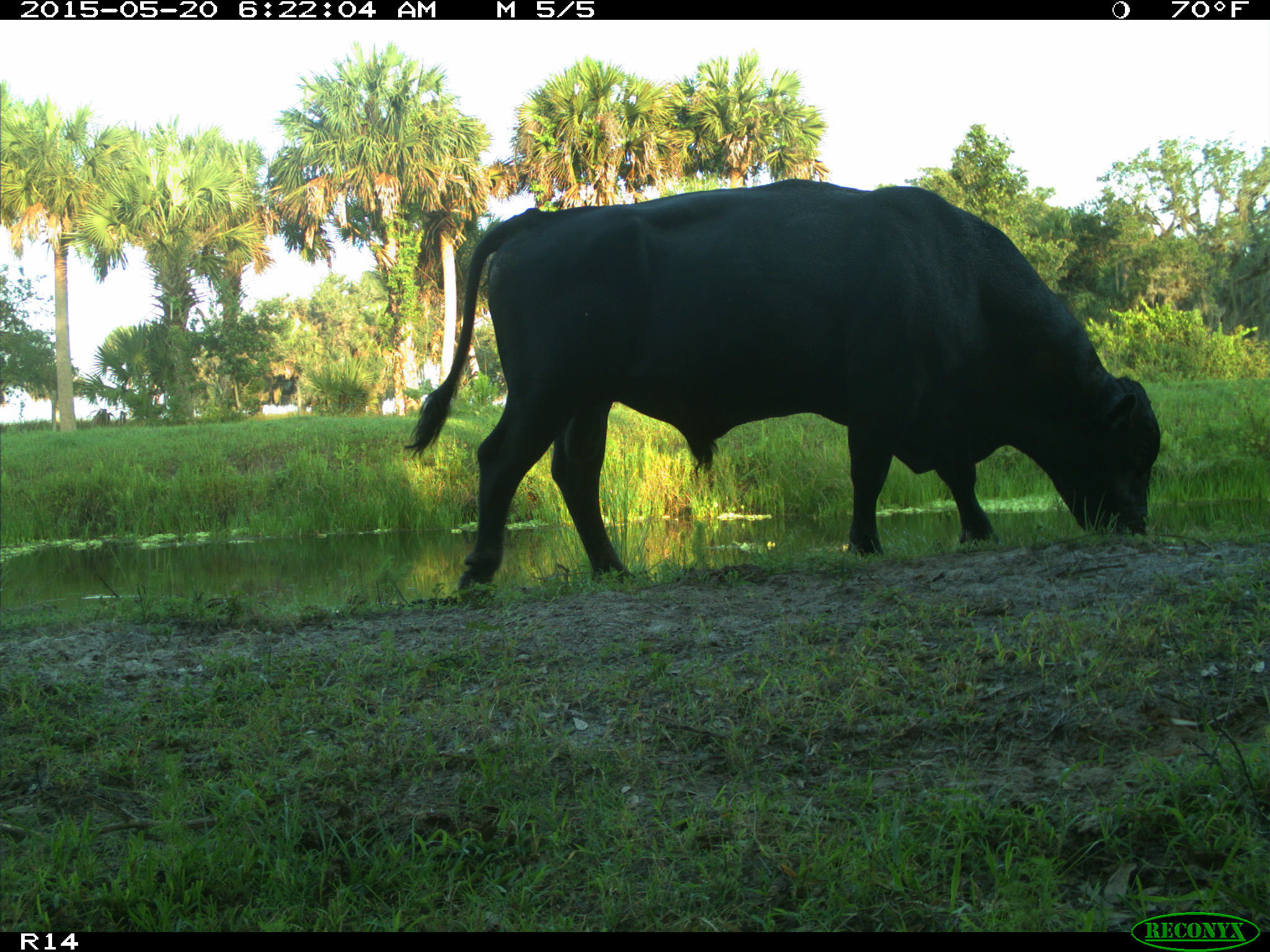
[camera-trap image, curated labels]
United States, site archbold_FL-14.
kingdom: Animalia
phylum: Chordata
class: Mammalia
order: Artiodactyla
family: Bovidae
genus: Bos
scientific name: Bos taurus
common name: domestic cow